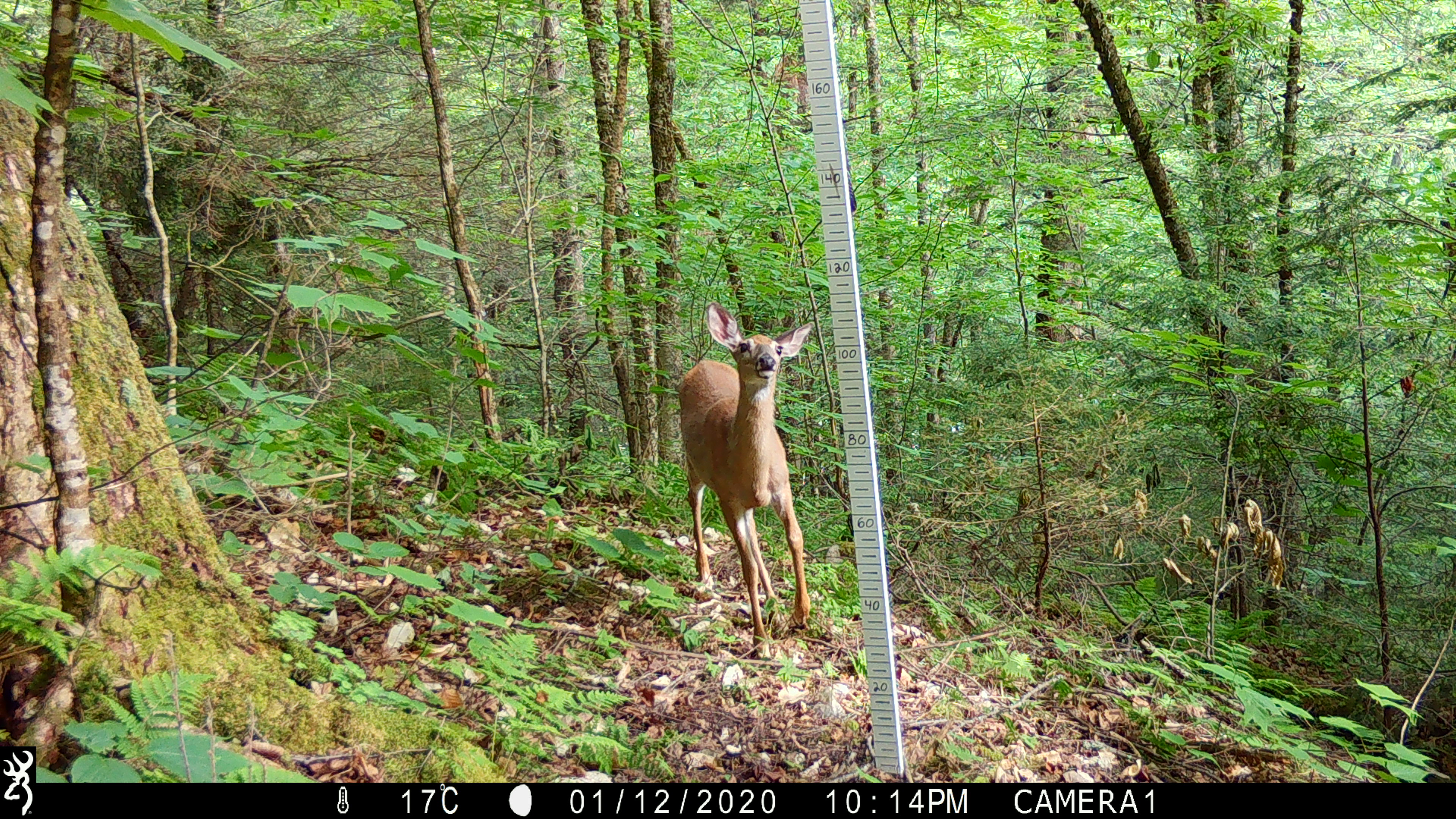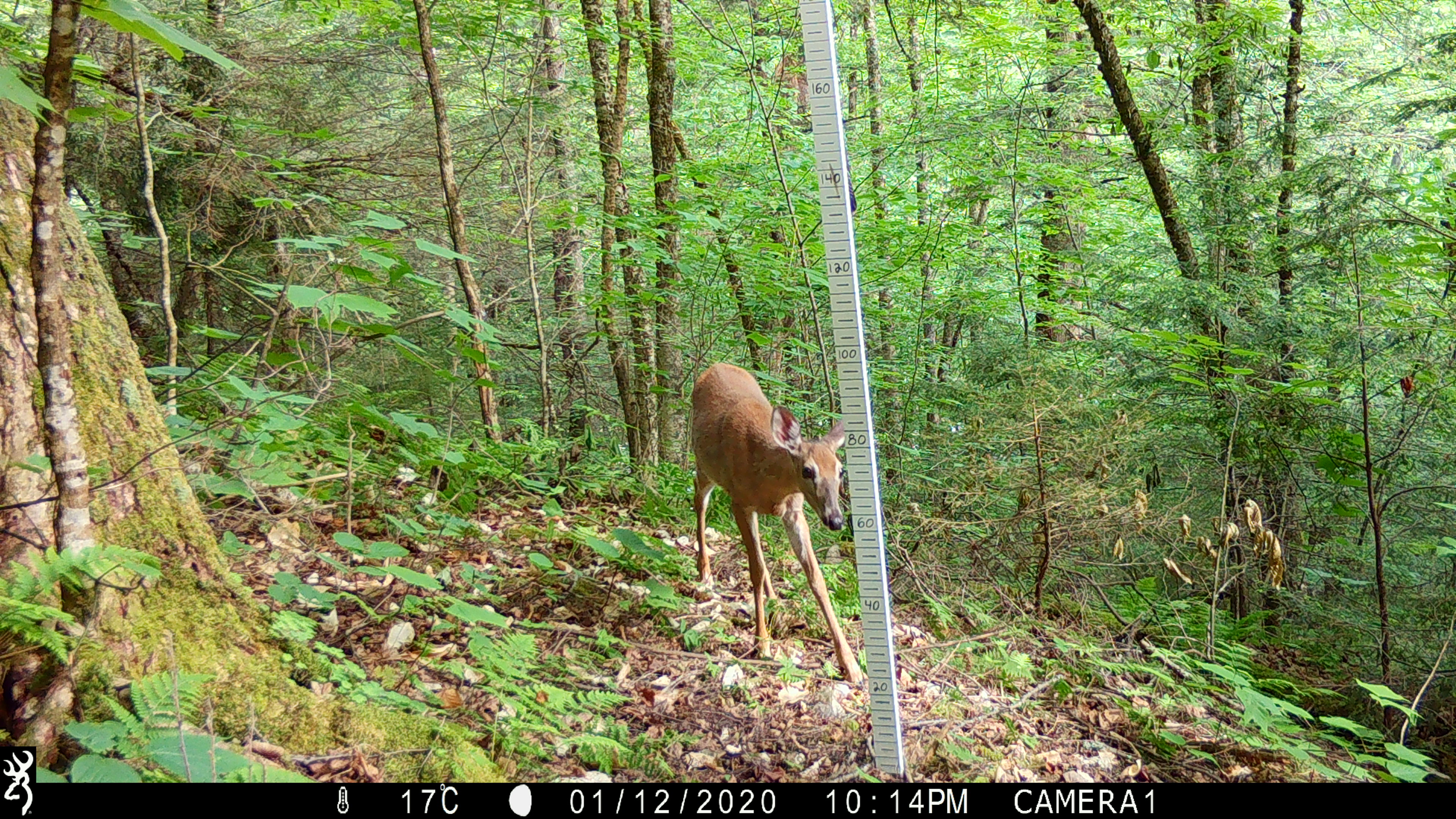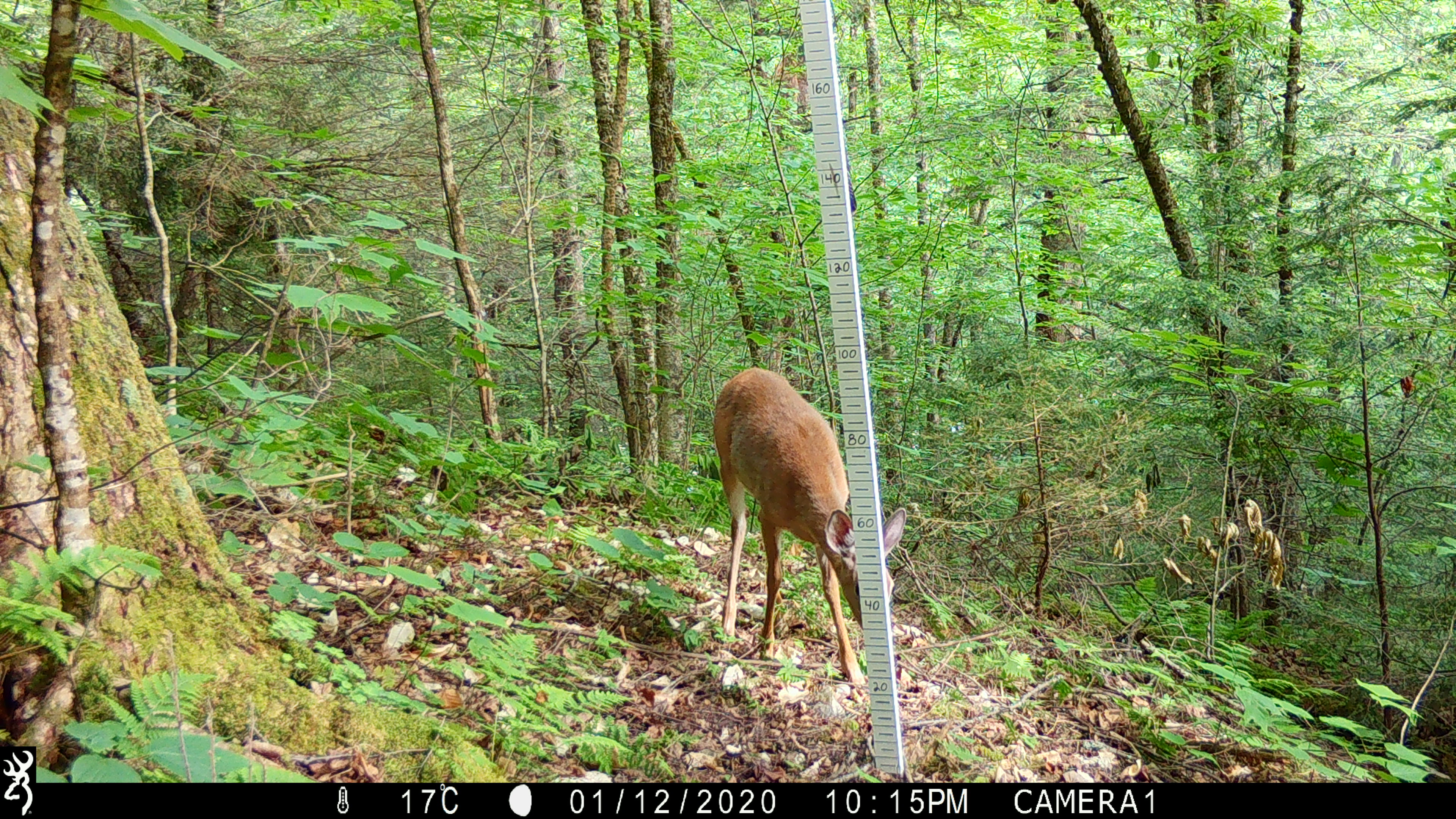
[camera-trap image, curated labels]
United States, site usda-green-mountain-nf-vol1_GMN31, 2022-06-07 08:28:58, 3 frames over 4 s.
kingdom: Animalia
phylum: Chordata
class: Mammalia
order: Artiodactyla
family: Cervidae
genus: Odocoileus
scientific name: Odocoileus virginianus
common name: white-tailed deer